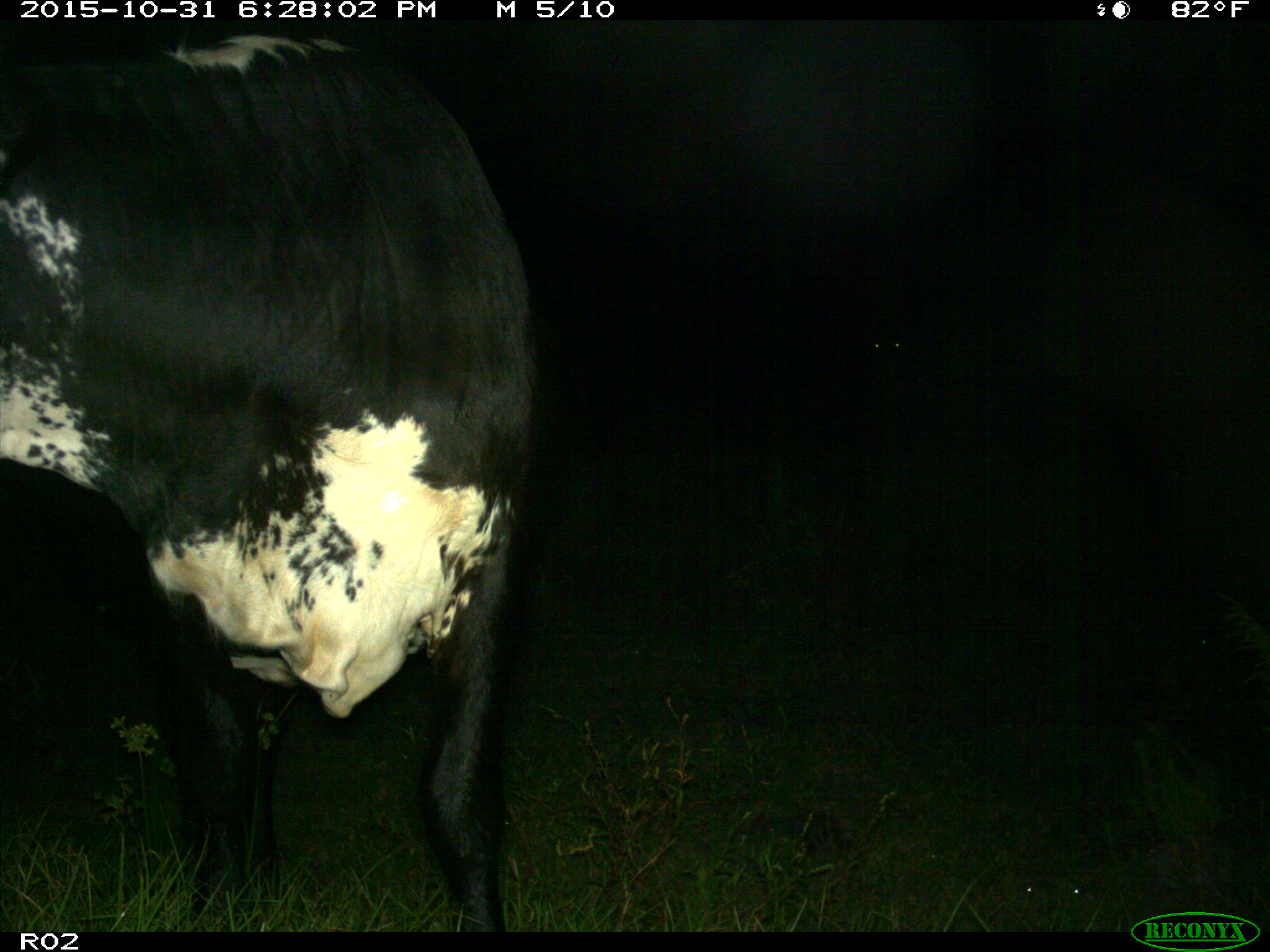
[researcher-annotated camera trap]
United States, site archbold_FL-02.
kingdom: Animalia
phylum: Chordata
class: Mammalia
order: Artiodactyla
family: Bovidae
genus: Bos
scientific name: Bos taurus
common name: domestic cow